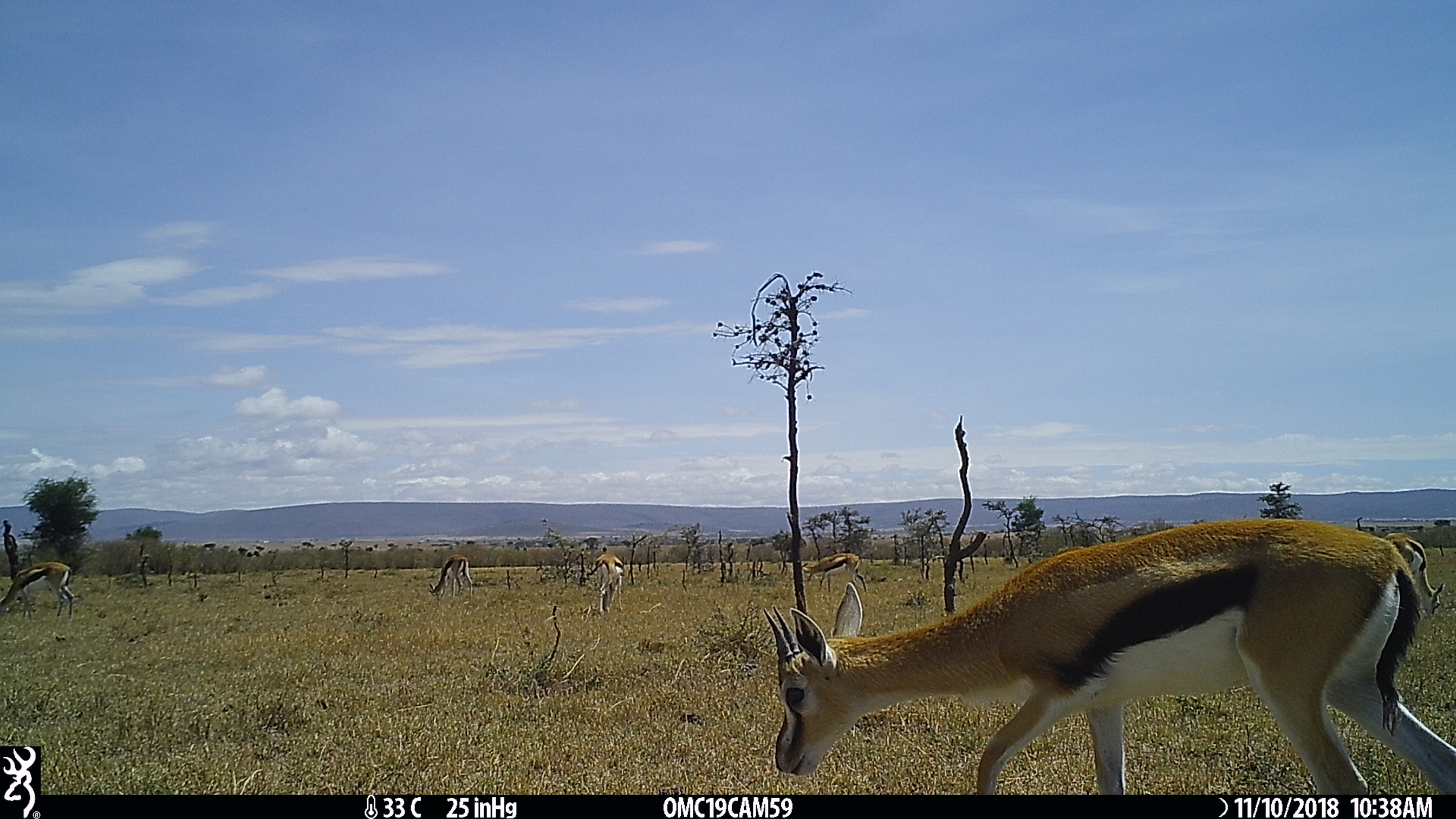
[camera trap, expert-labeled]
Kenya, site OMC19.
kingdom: Animalia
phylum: Chordata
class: Mammalia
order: Artiodactyla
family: Bovidae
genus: Eudorcas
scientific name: Eudorcas thomsonii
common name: thomon's gazelle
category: gazelle thomsons